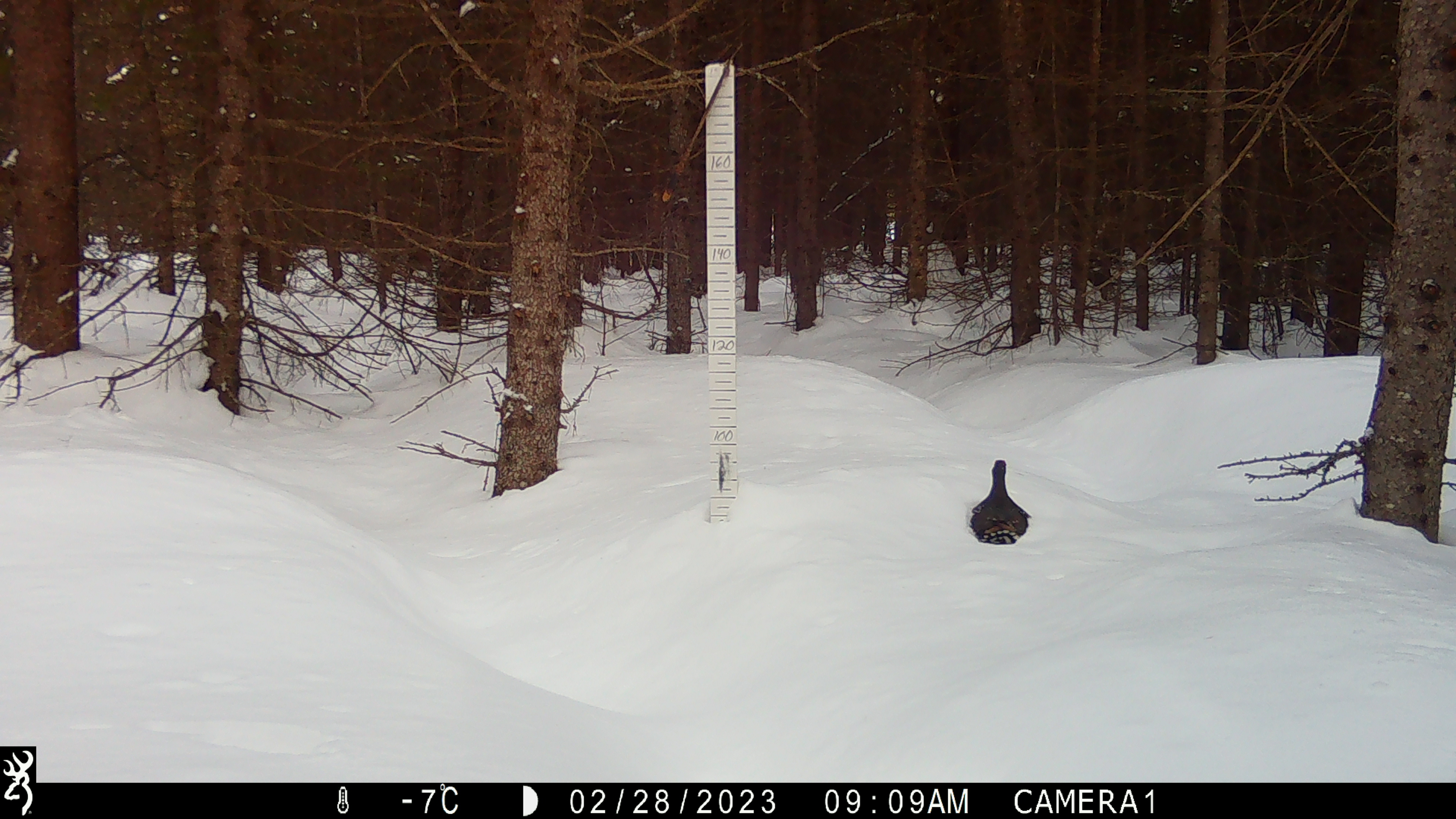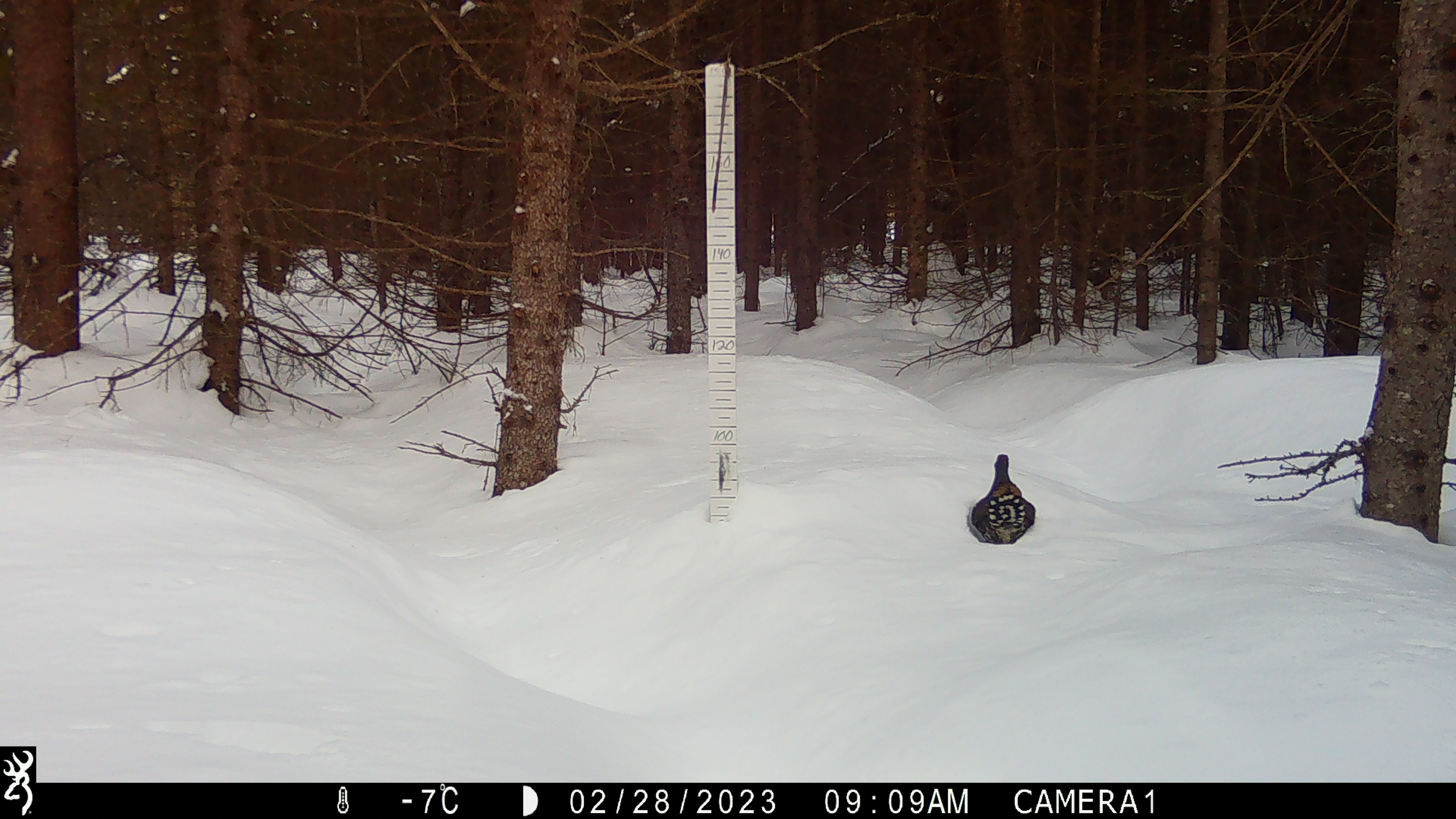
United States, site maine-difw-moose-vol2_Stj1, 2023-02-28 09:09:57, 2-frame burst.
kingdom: Animalia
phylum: Chordata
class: Aves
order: Galliformes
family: Phasianidae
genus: Canachites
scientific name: Canachites canadensis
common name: spruce grouse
Spruce grouse (Canachites canadensis).